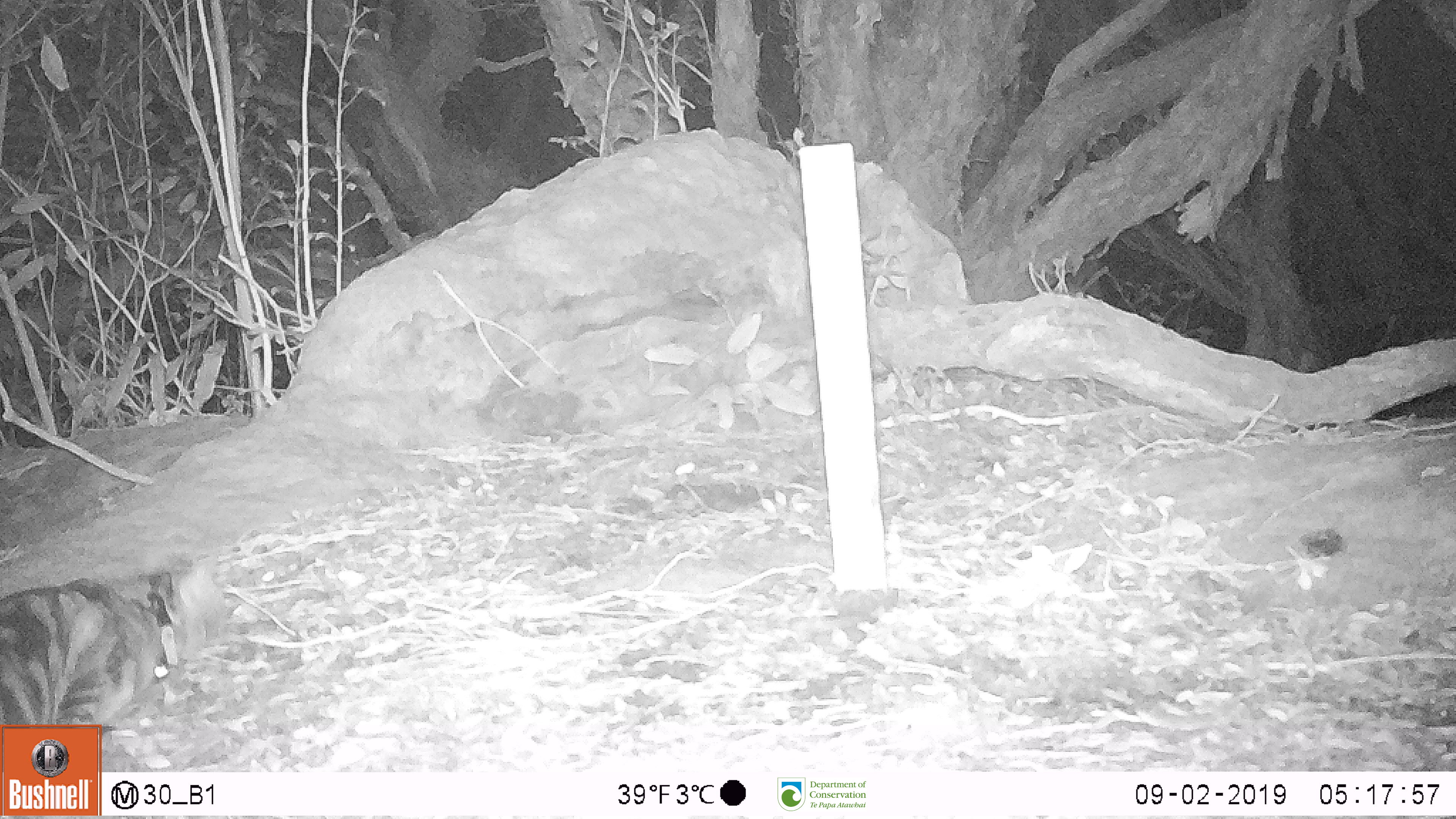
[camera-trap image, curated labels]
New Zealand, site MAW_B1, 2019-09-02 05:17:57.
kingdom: Animalia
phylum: Chordata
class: Mammalia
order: Carnivora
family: Felidae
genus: Felis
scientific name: Felis catus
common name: domestic cat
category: cat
Cat (domestic cat) (Felis catus).